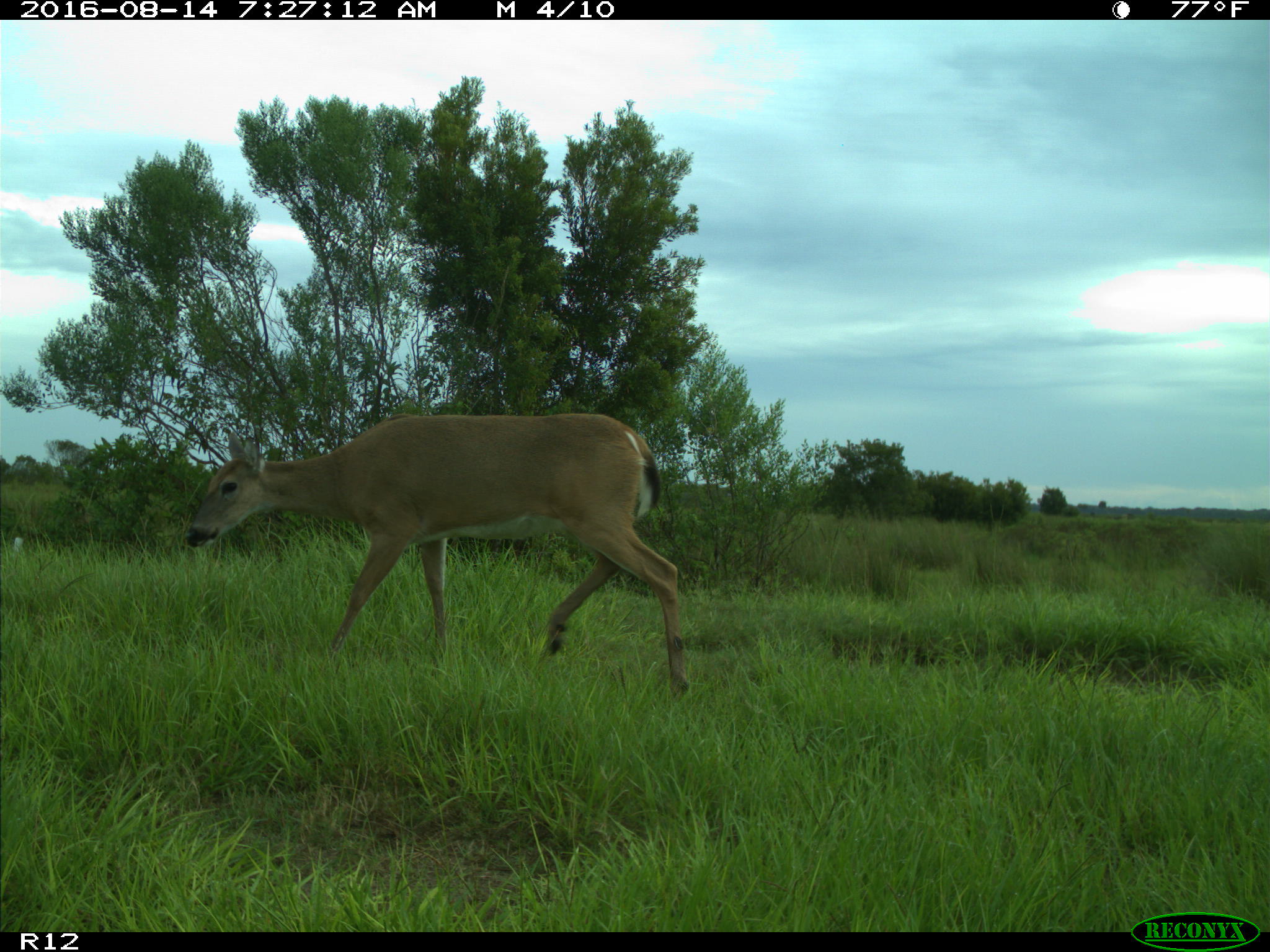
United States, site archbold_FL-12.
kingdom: Animalia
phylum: Chordata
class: Mammalia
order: Artiodactyla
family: Cervidae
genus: Odocoileus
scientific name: Odocoileus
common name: deer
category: unidentified deer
Unidentified deer (deer) (Odocoileus).